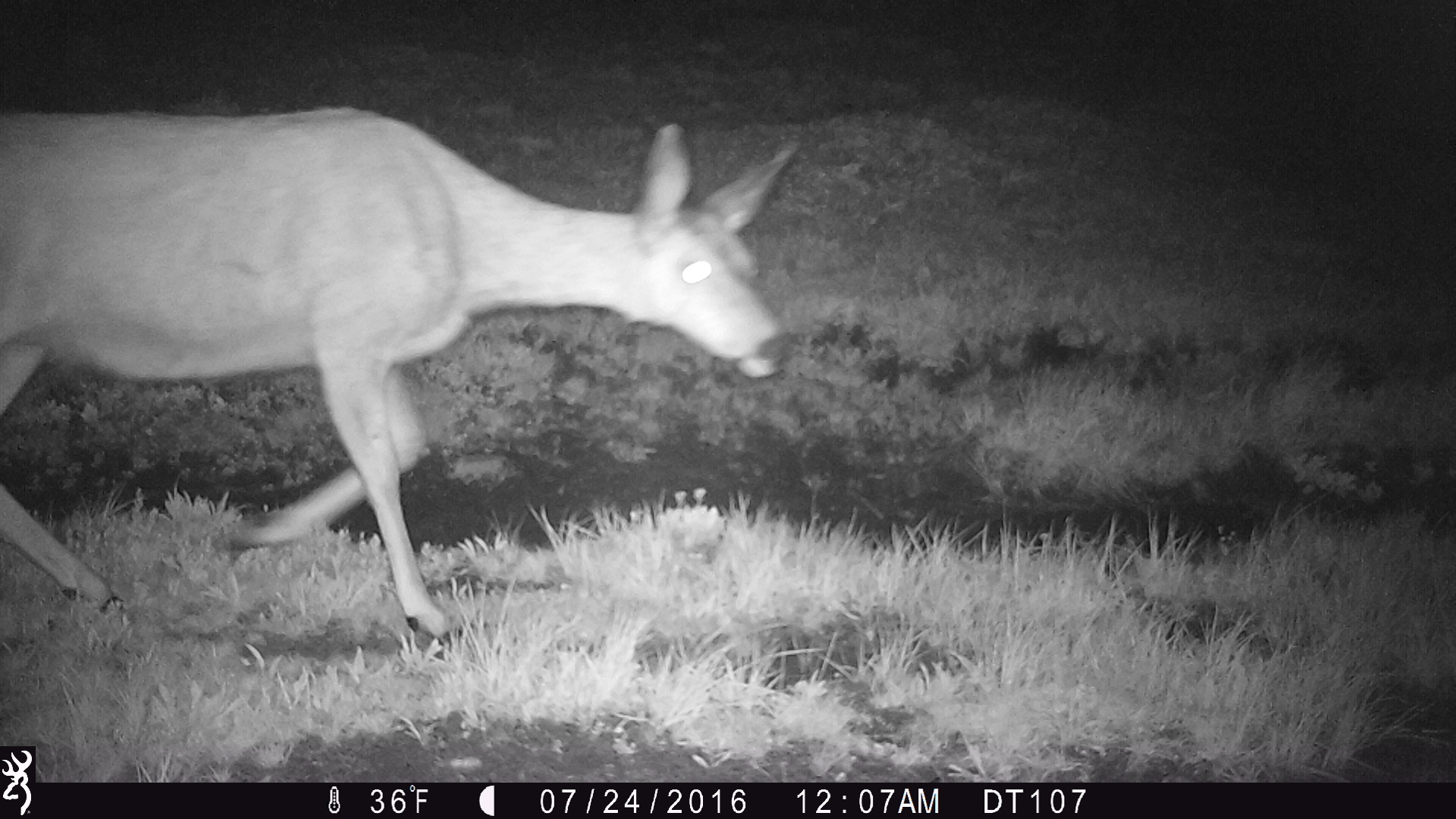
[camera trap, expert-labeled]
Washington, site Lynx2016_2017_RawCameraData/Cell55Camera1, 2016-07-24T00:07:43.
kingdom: Animalia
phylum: Chordata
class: Mammalia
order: Artiodactyla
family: Cervidae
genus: Odocoileus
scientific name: Odocoileus hemionus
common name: mule deer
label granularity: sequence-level